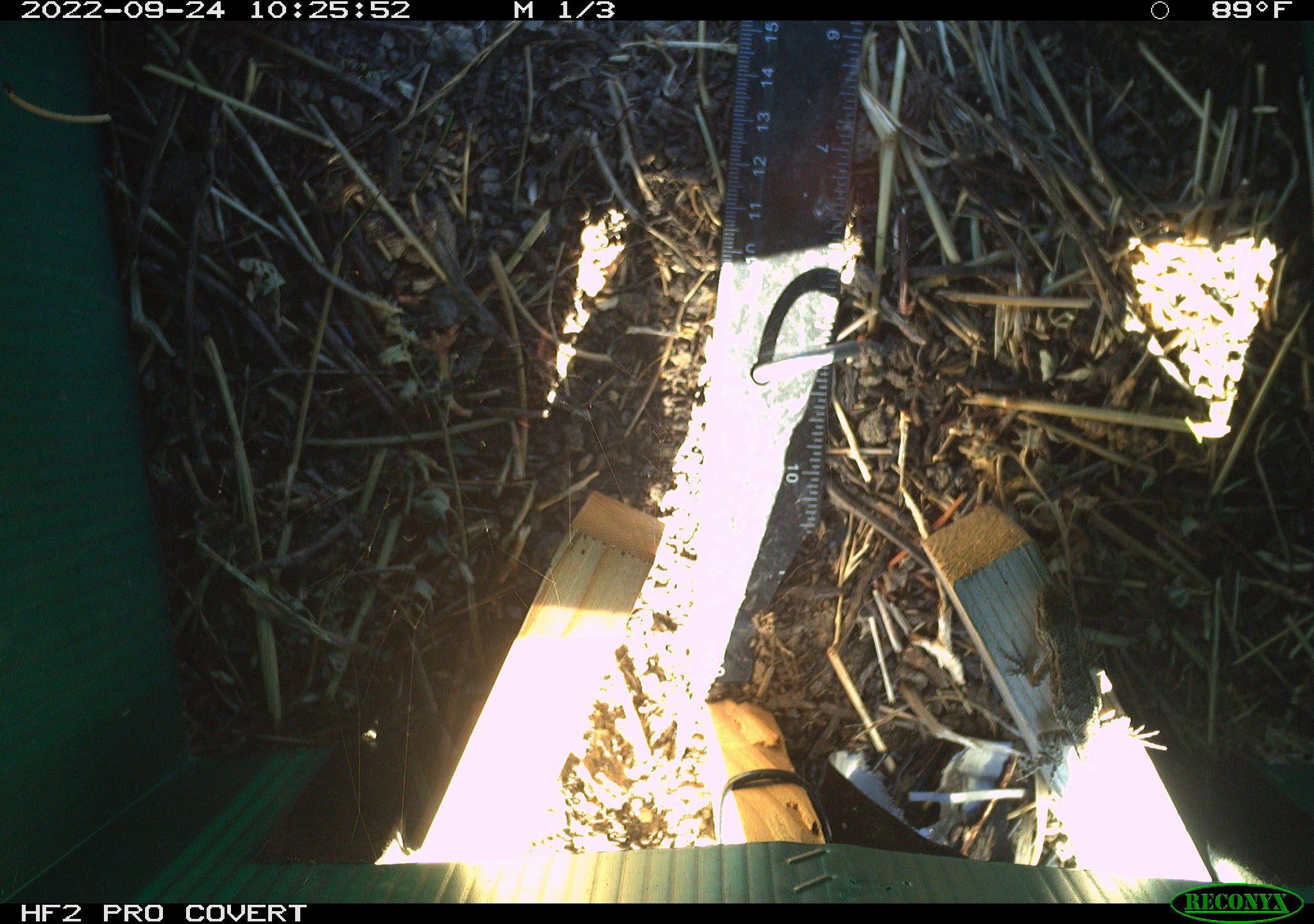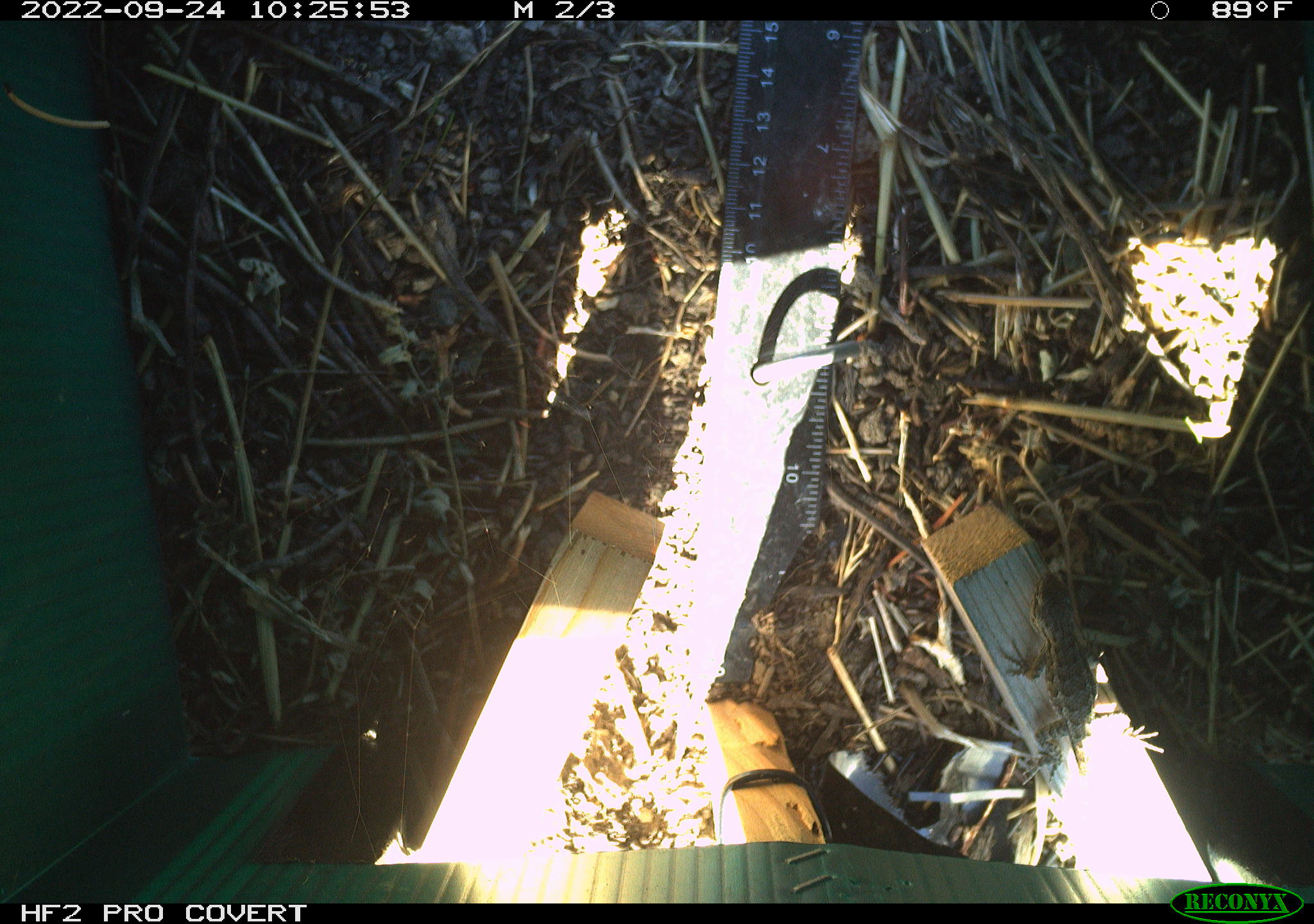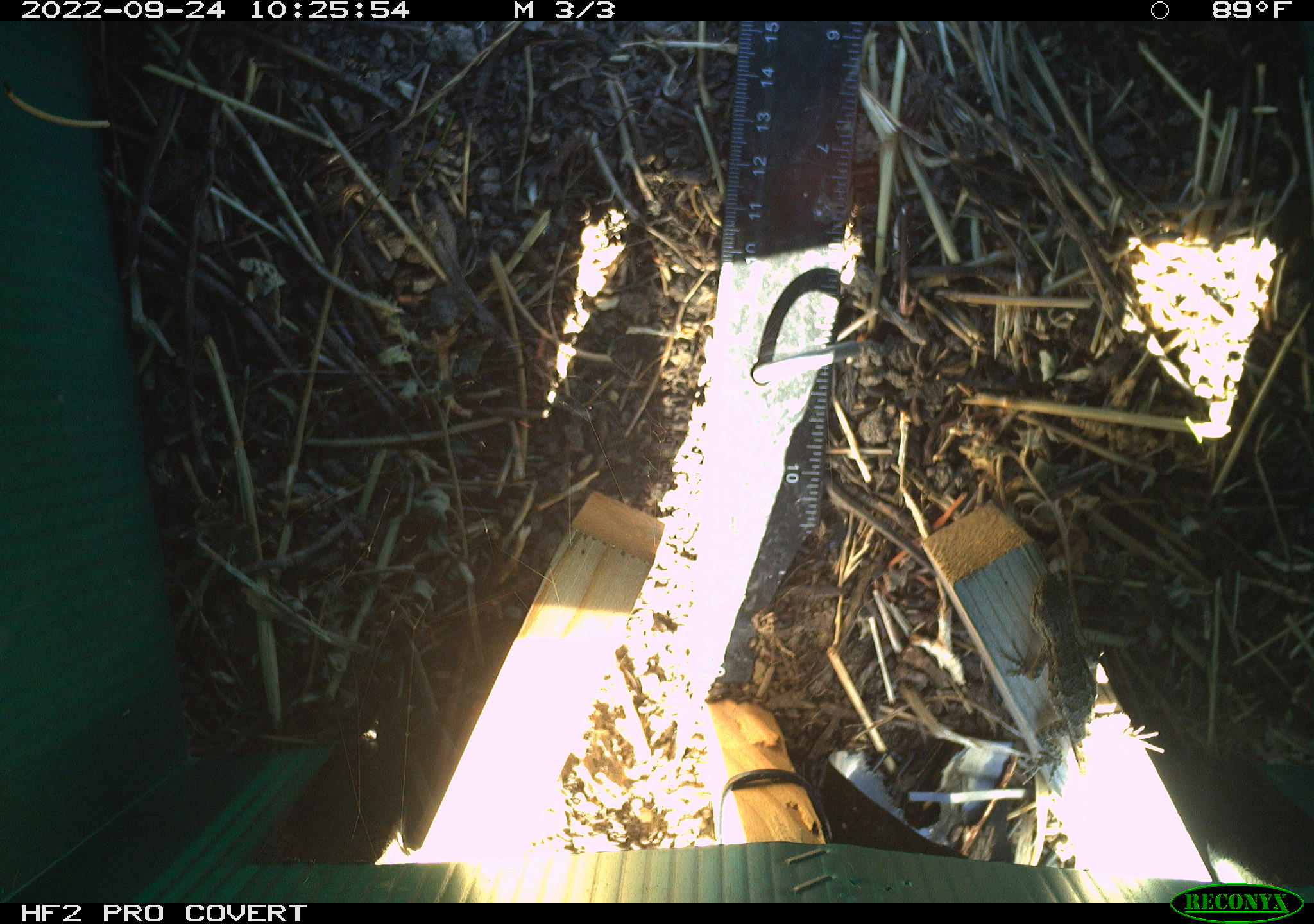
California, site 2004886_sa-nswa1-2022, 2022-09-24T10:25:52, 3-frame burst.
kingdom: Animalia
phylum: Chordata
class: Reptilia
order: Squamata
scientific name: Squamata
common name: lizards and snakes